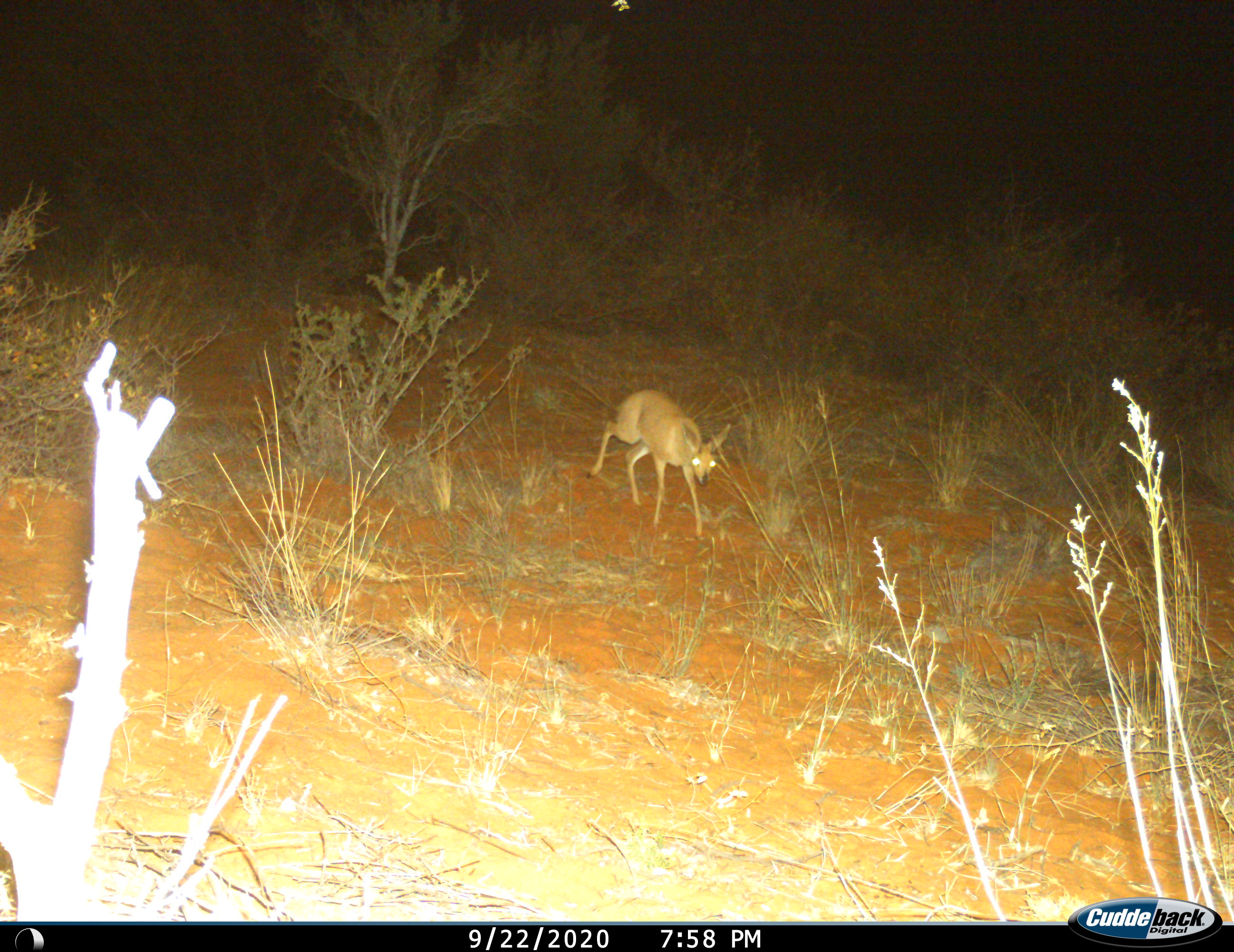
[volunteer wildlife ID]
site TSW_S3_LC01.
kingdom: Animalia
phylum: Chordata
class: Mammalia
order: Artiodactyla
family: Bovidae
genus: Raphicerus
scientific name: Raphicerus campestris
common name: steenbok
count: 1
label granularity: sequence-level